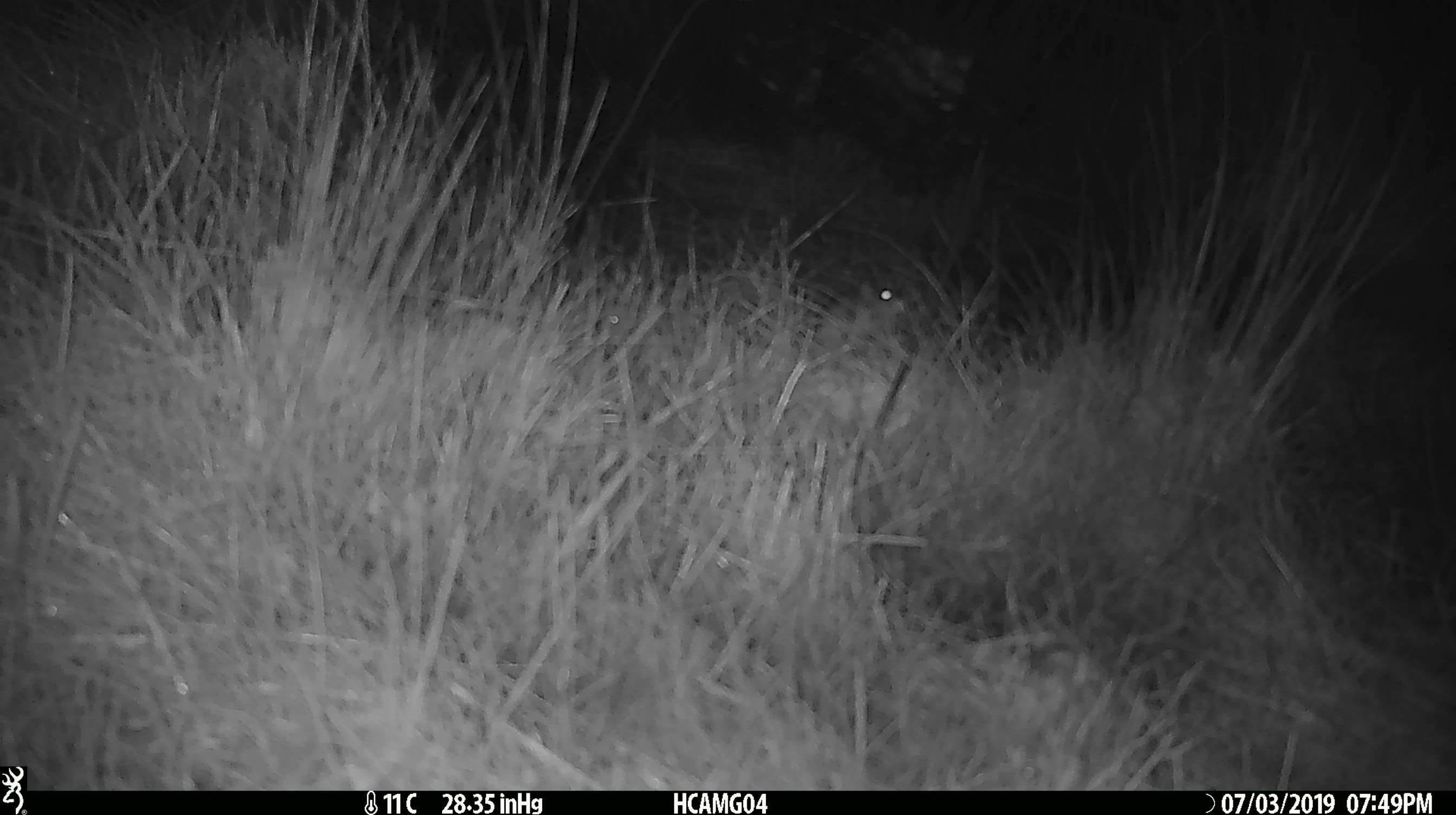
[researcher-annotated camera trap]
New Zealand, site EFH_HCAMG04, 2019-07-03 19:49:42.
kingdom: Animalia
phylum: Chordata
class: Mammalia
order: Rodentia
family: Muridae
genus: Mus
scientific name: Mus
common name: mouse